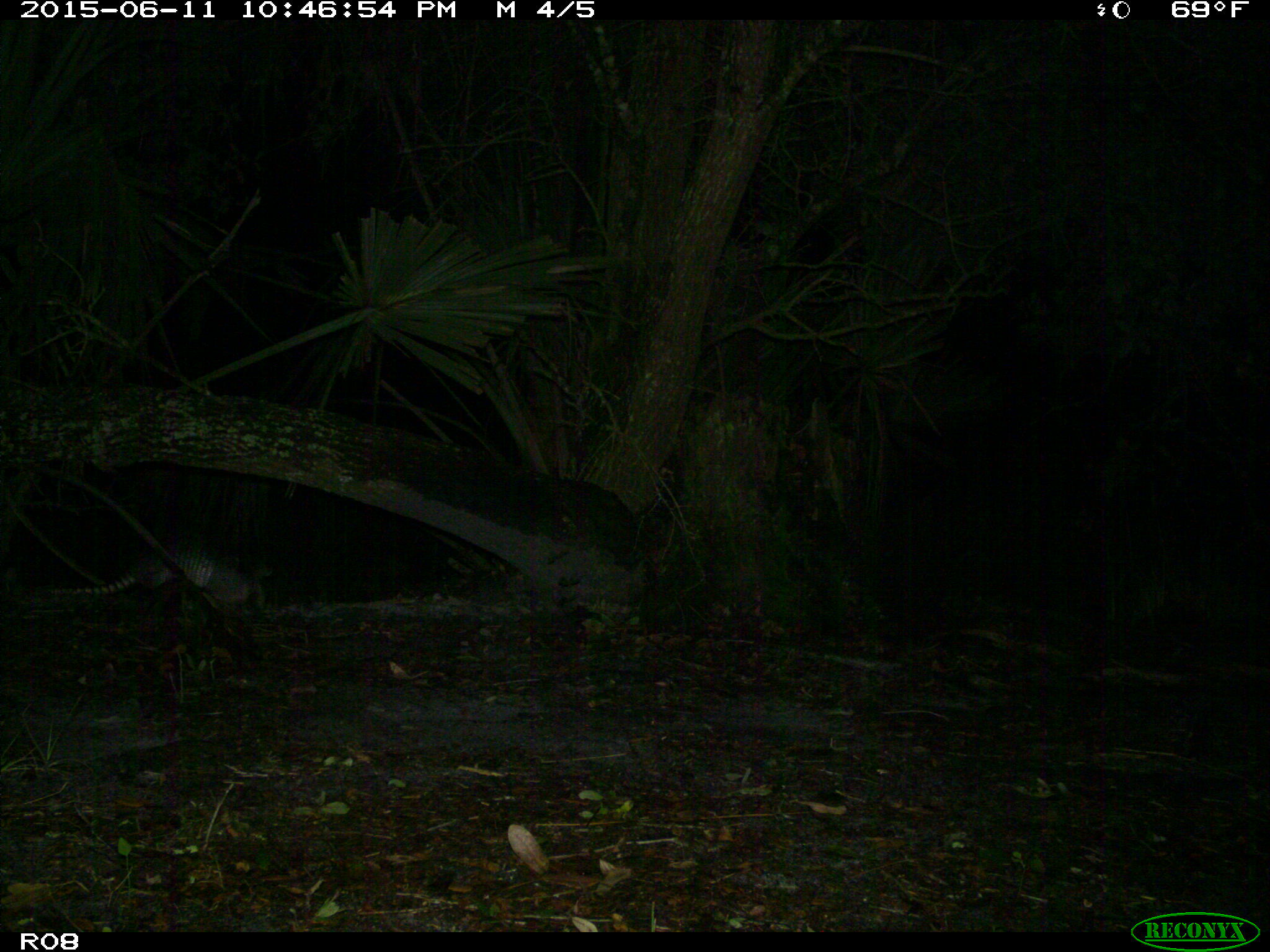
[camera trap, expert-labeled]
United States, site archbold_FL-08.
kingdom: Animalia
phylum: Chordata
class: Mammalia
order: Cingulata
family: Dasypodidae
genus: Dasypus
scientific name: Dasypus novemcinctus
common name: nine-banded armadillo